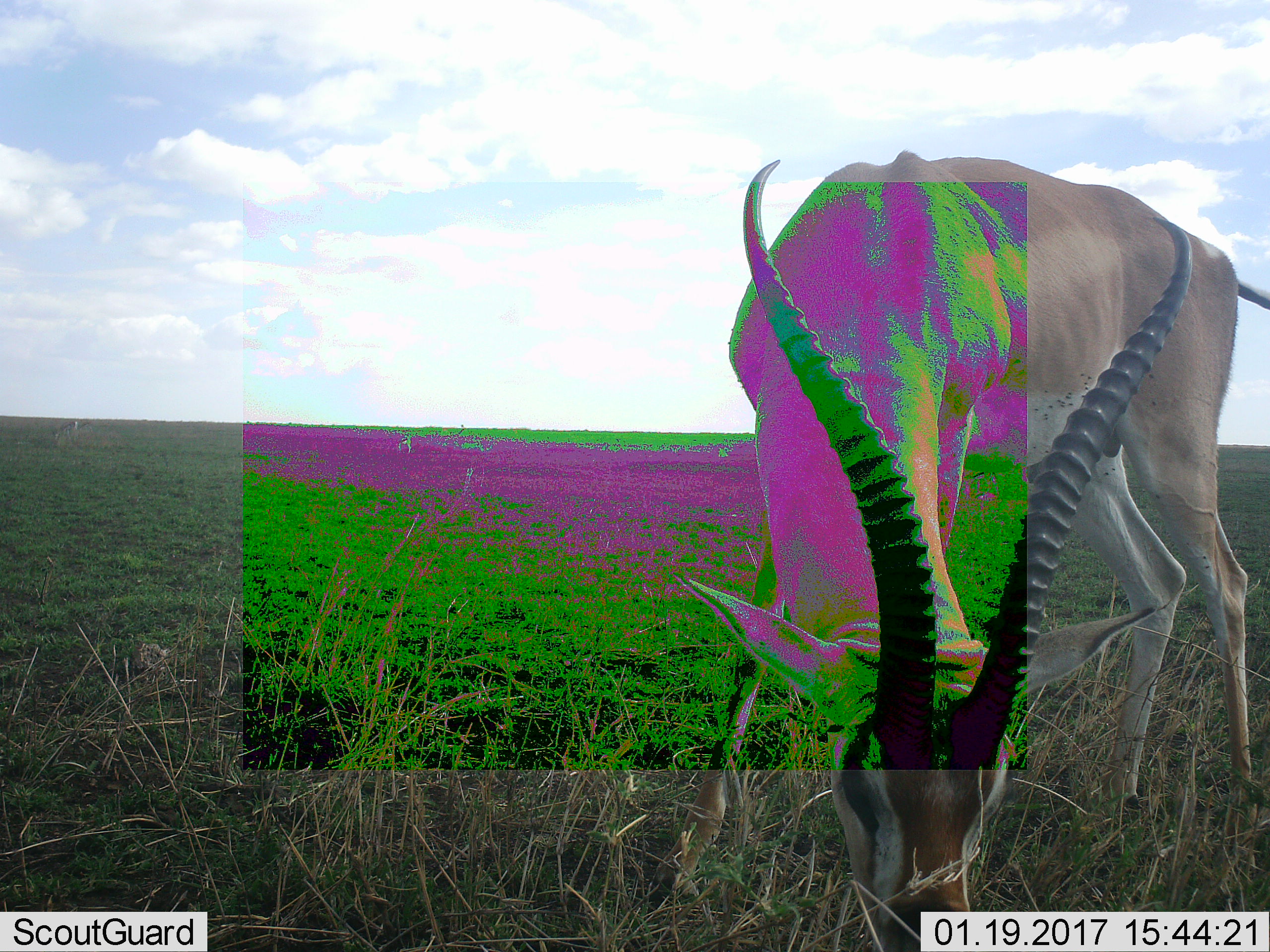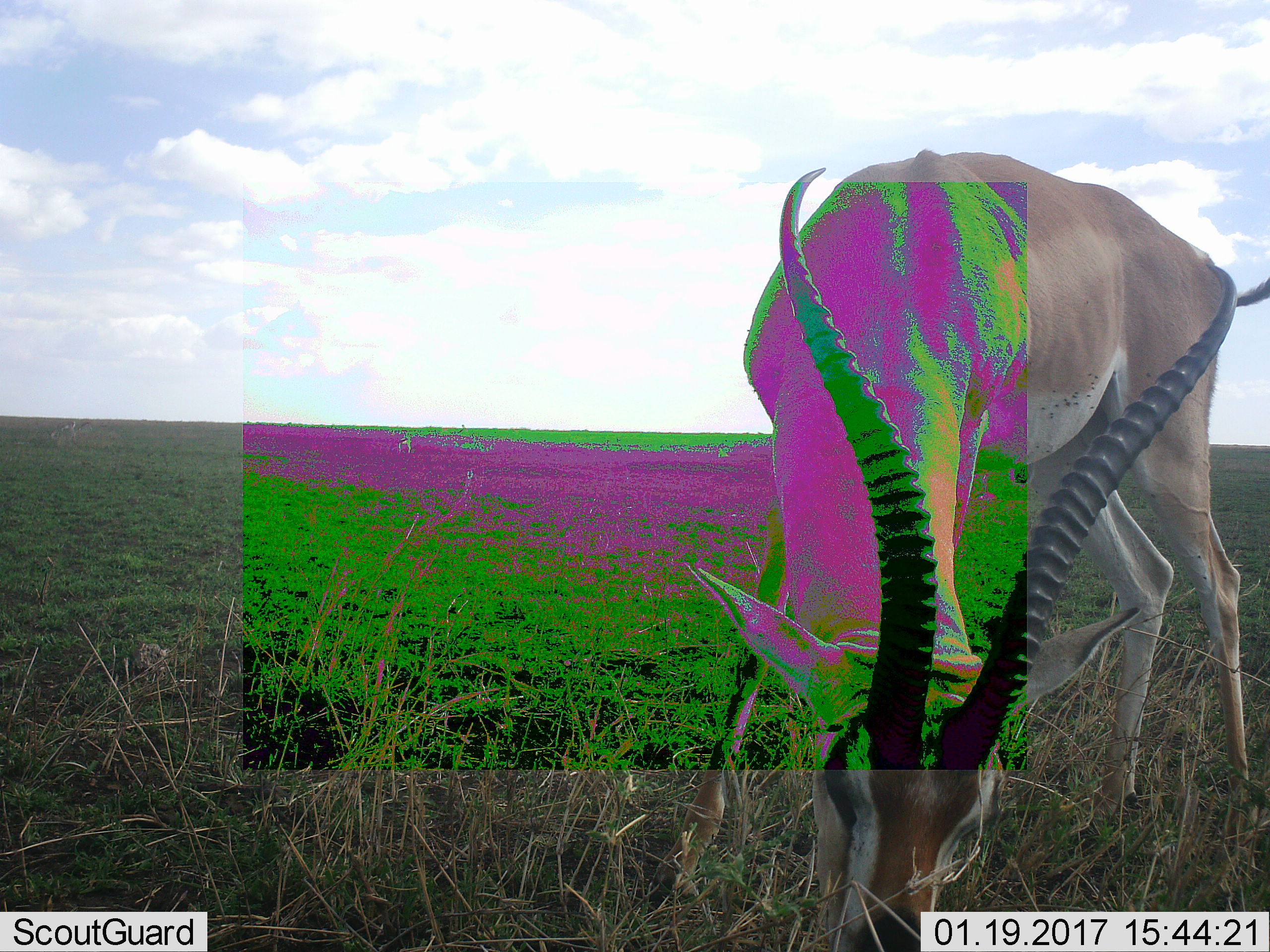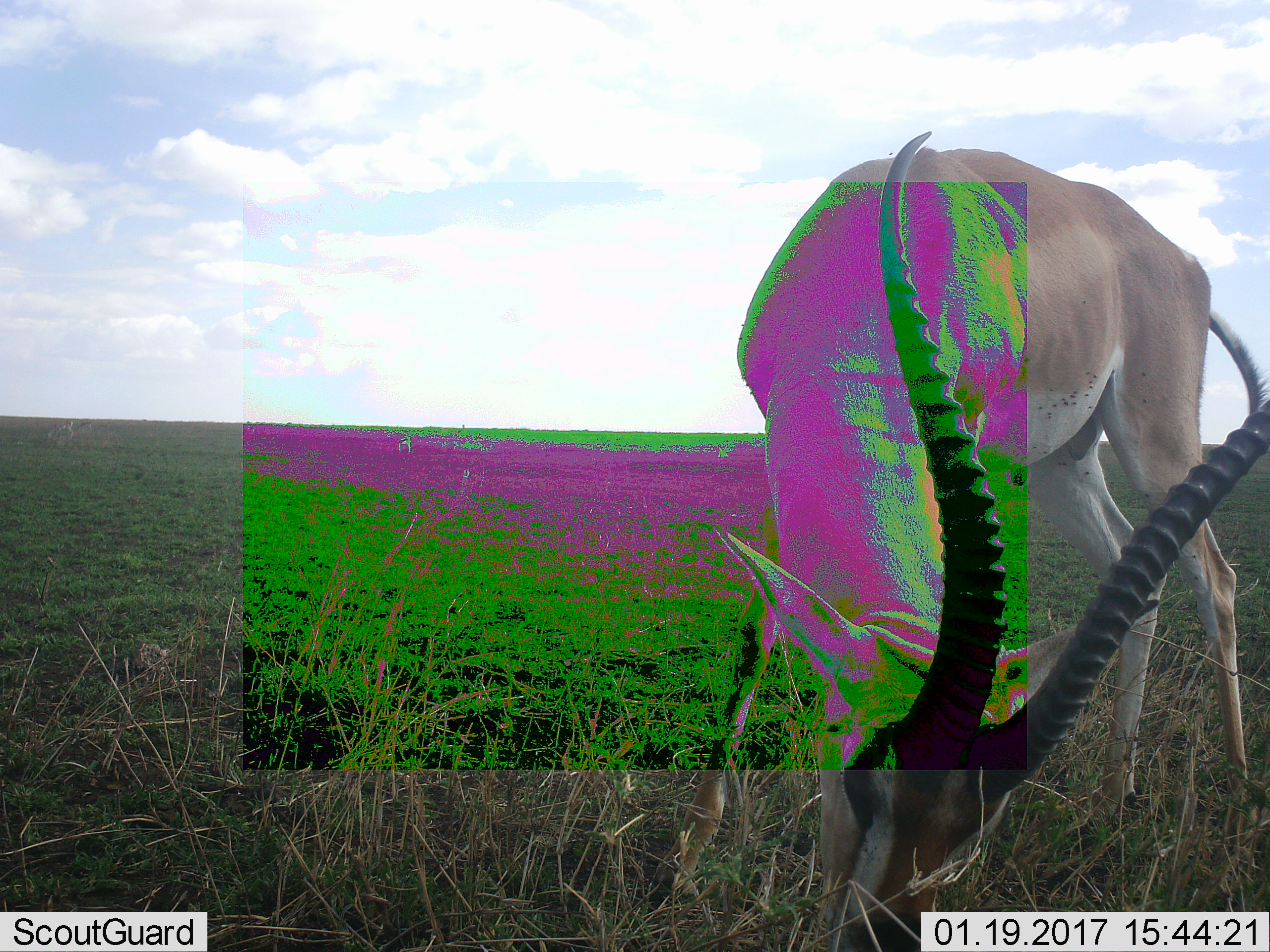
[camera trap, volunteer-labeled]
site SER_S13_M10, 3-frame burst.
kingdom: Animalia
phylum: Chordata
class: Mammalia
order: Artiodactyla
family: Bovidae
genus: Nanger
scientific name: Nanger granti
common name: grant's gazelle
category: gazellegrants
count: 1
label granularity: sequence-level